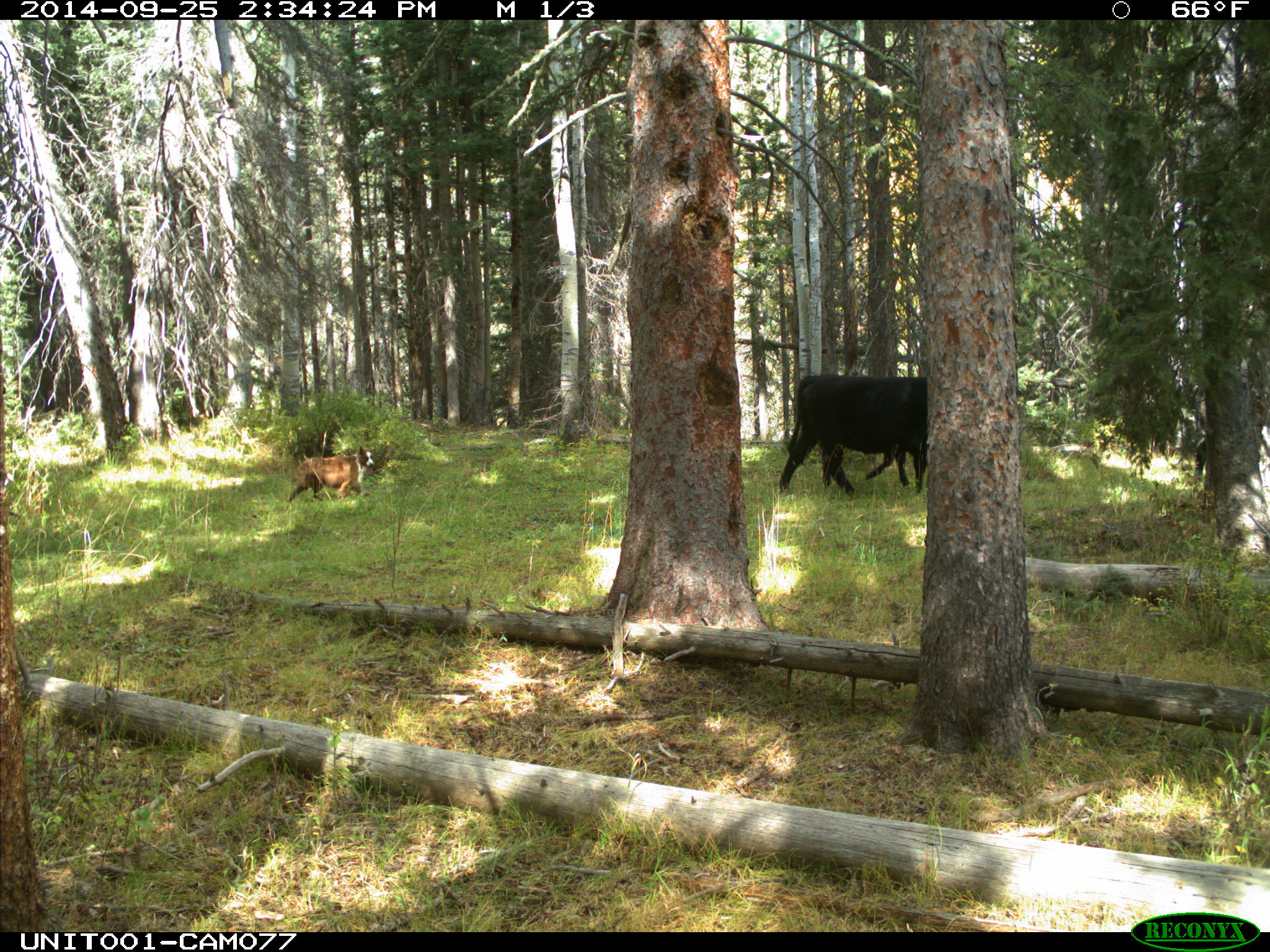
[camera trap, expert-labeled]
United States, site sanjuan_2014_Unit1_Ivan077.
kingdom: Animalia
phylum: Chordata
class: Mammalia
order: Artiodactyla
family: Bovidae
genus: Bos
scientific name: Bos taurus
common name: domestic cow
Bos taurus (domestic cow).